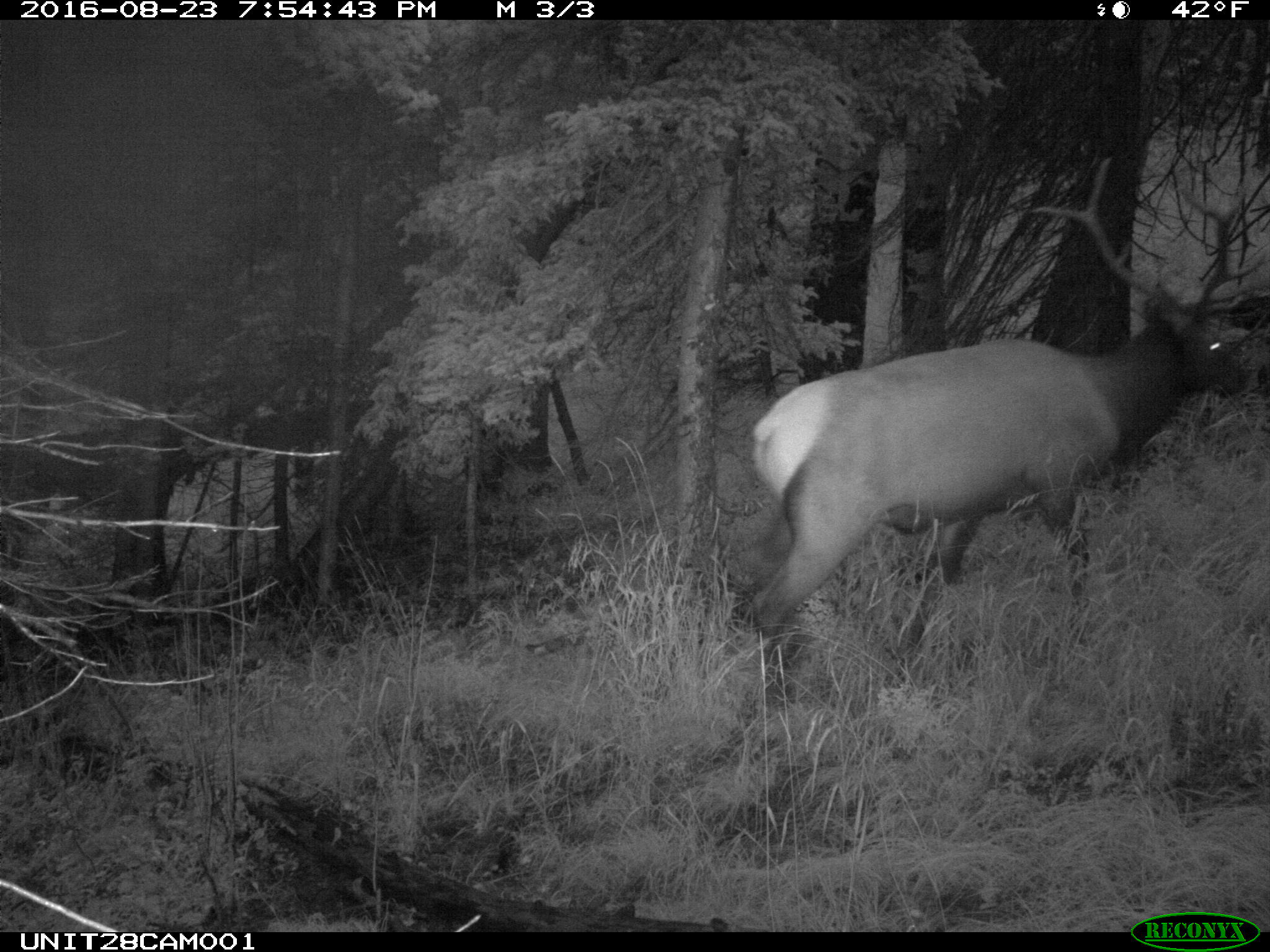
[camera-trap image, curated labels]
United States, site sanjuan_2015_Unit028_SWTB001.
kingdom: Animalia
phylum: Chordata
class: Mammalia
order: Artiodactyla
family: Cervidae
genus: Cervus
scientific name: Cervus elaphus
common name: red deer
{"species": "Cervus elaphus (red deer)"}